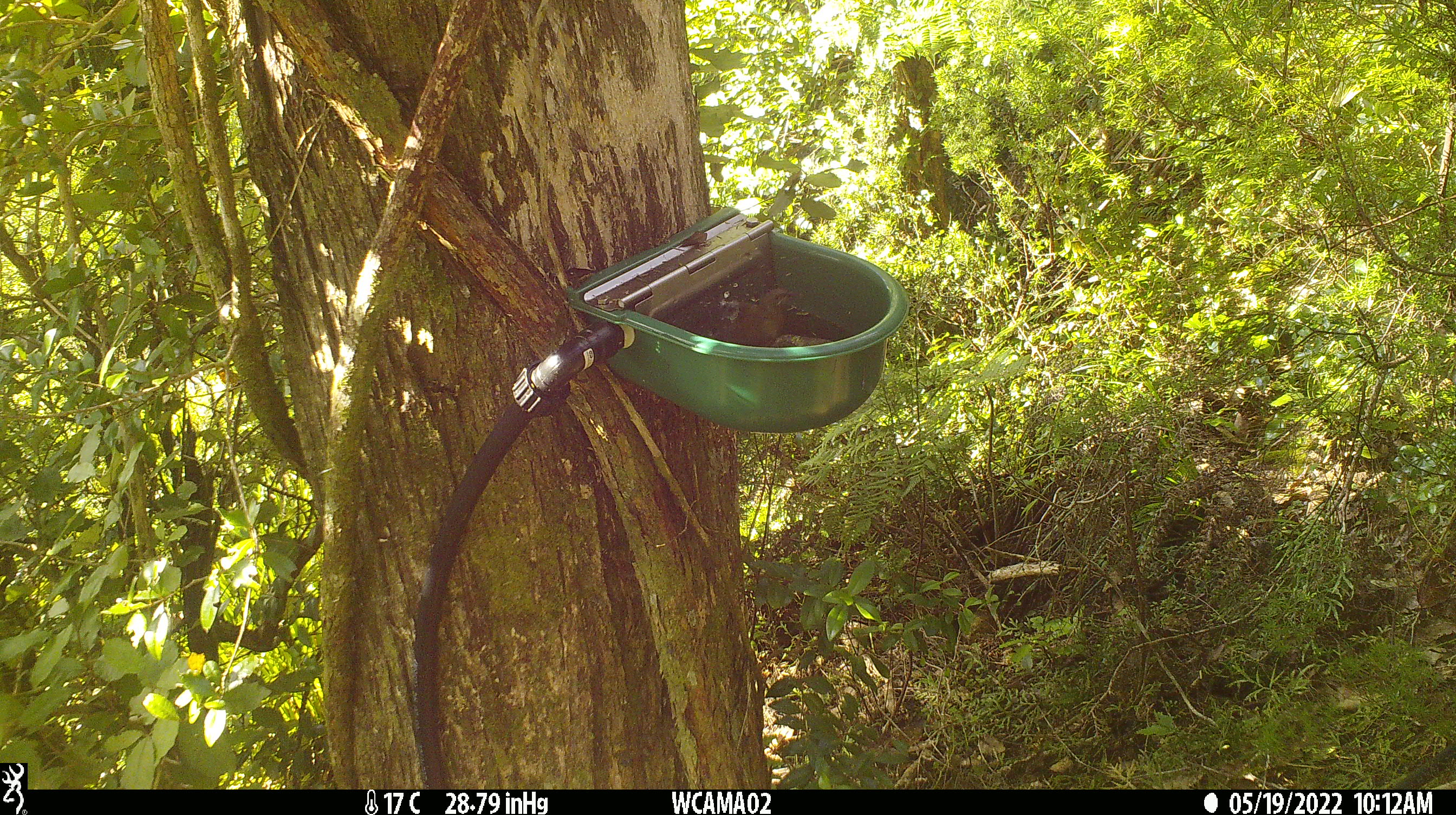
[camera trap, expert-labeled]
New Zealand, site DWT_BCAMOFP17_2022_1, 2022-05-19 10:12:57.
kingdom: Animalia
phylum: Chordata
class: Aves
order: Passeriformes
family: Meliphagidae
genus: Anthornis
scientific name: Anthornis melanura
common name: new zealand bellbird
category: bellbird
Bellbird (new zealand bellbird) (Anthornis melanura).